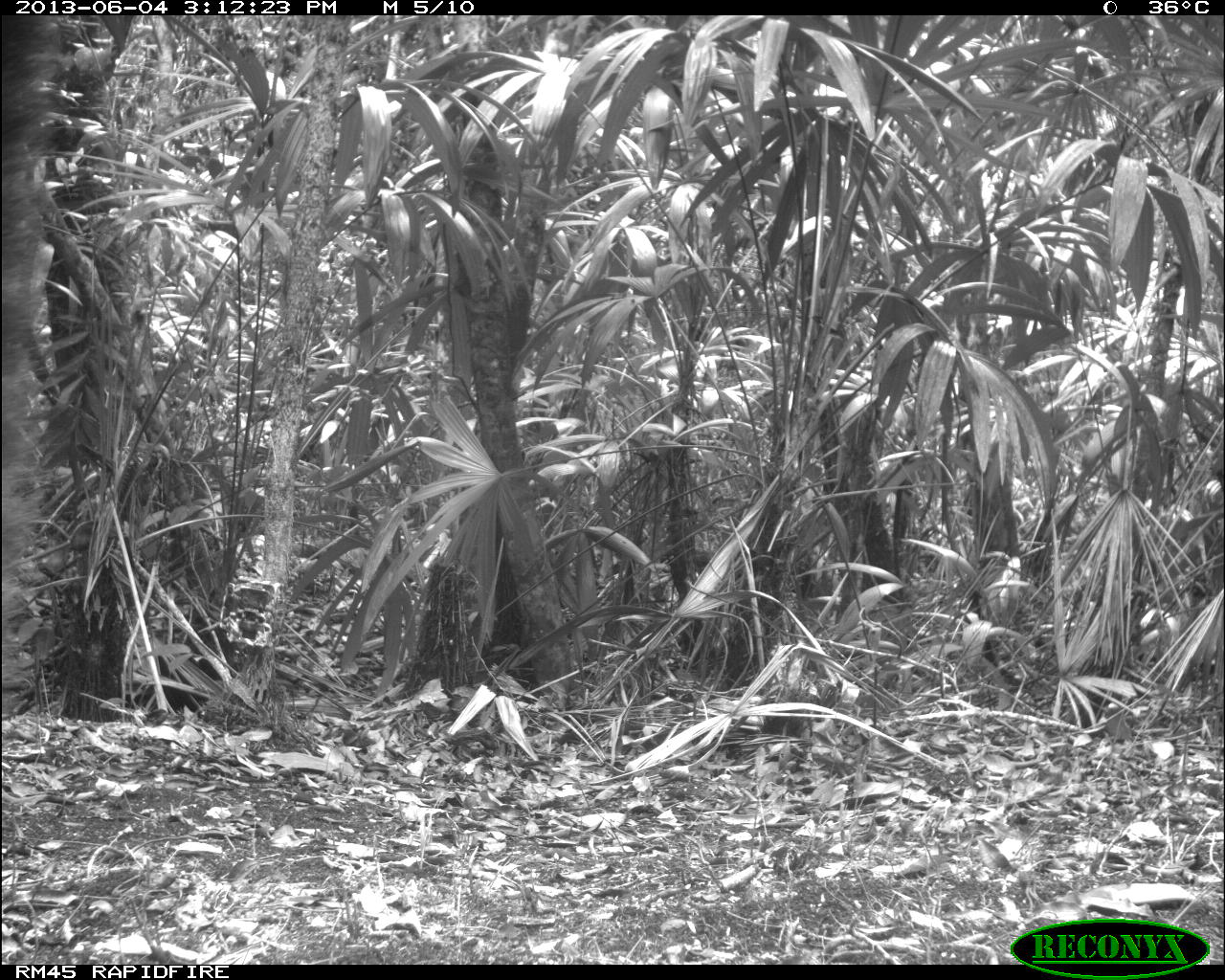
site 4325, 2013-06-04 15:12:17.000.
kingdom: Animalia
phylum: Chordata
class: Mammalia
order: Carnivora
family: Procyonidae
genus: Nasua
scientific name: Nasua narica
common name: white-nosed coati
Nasua narica (white-nosed coati), count 1, sex male.